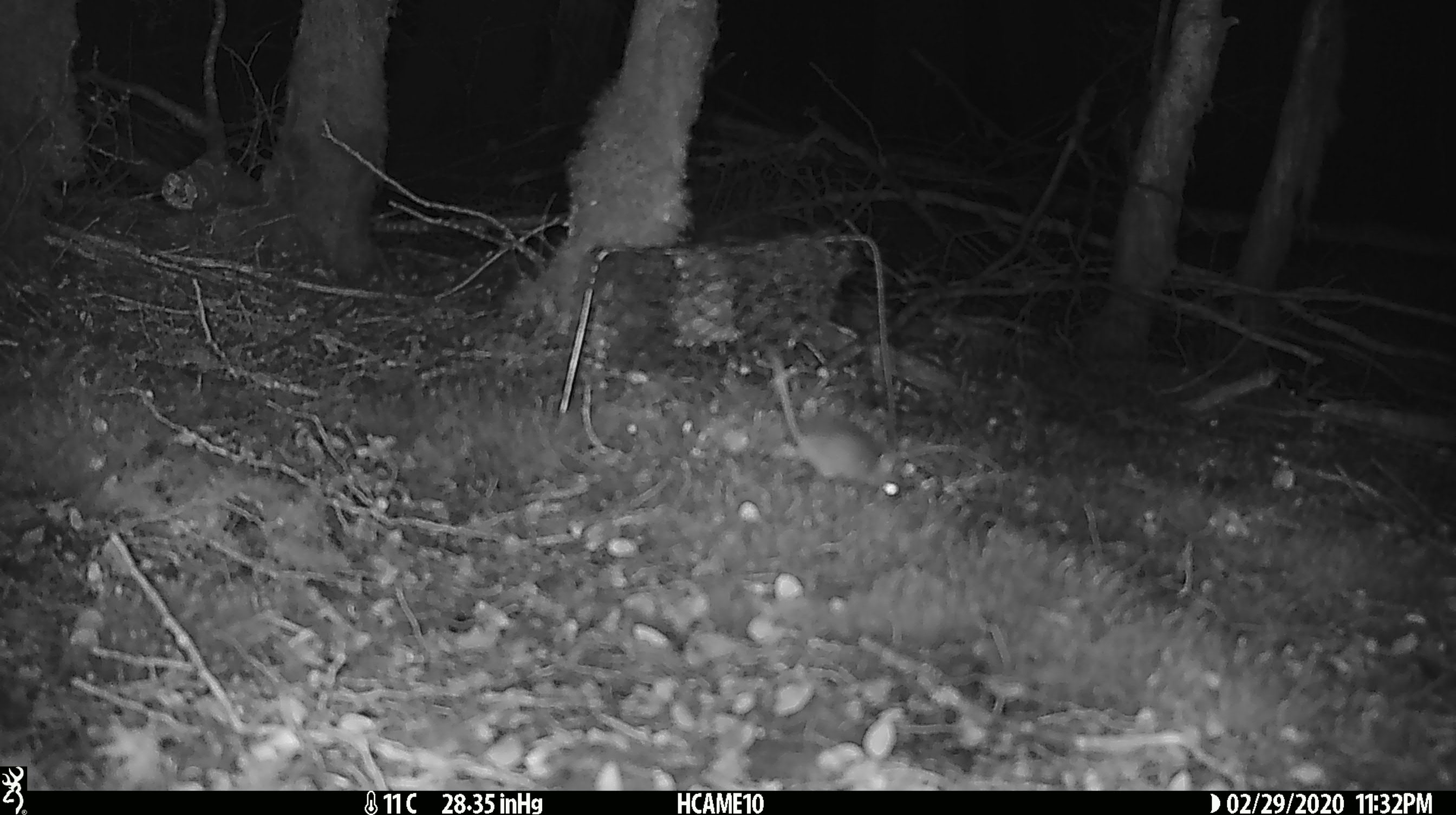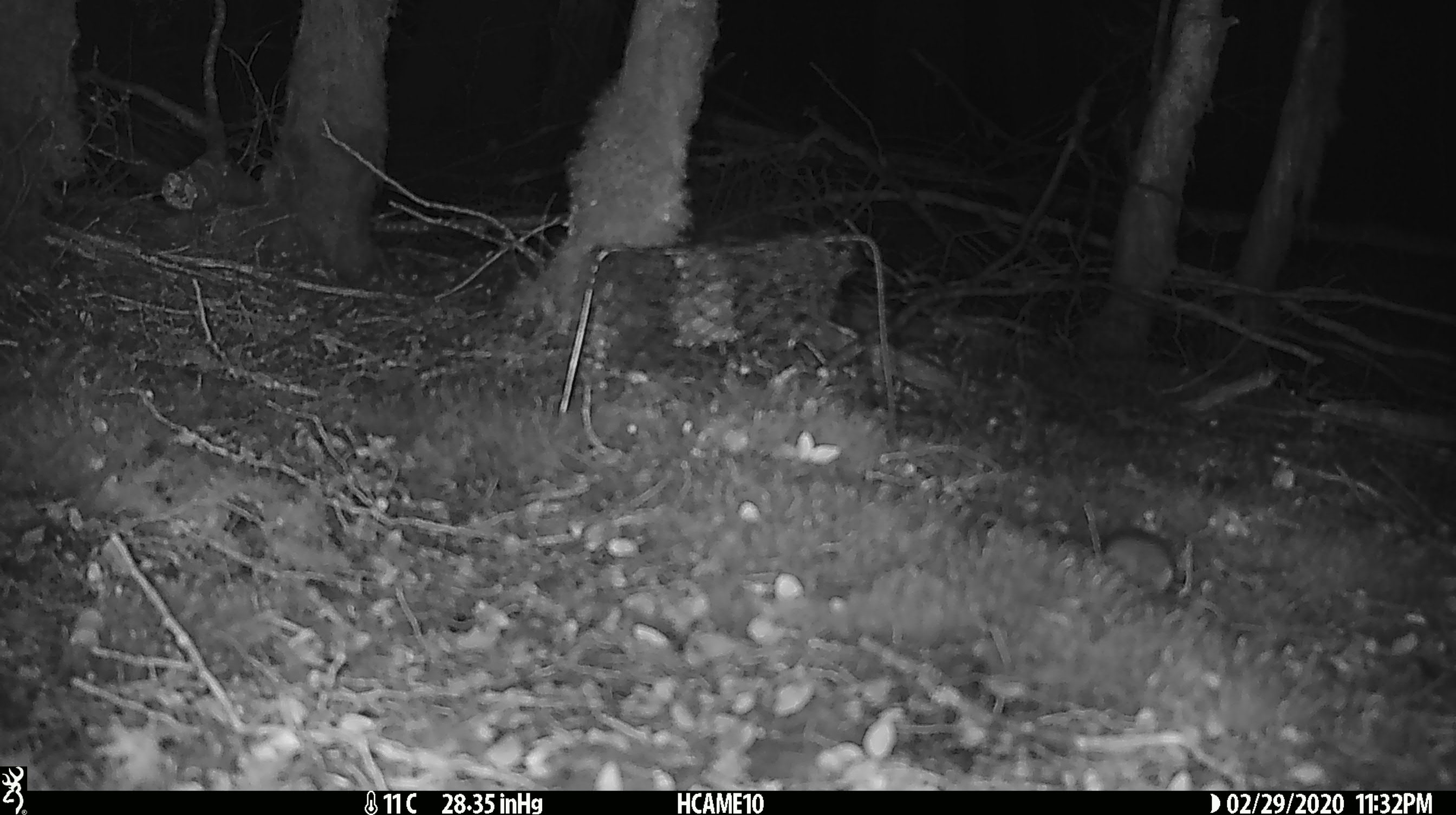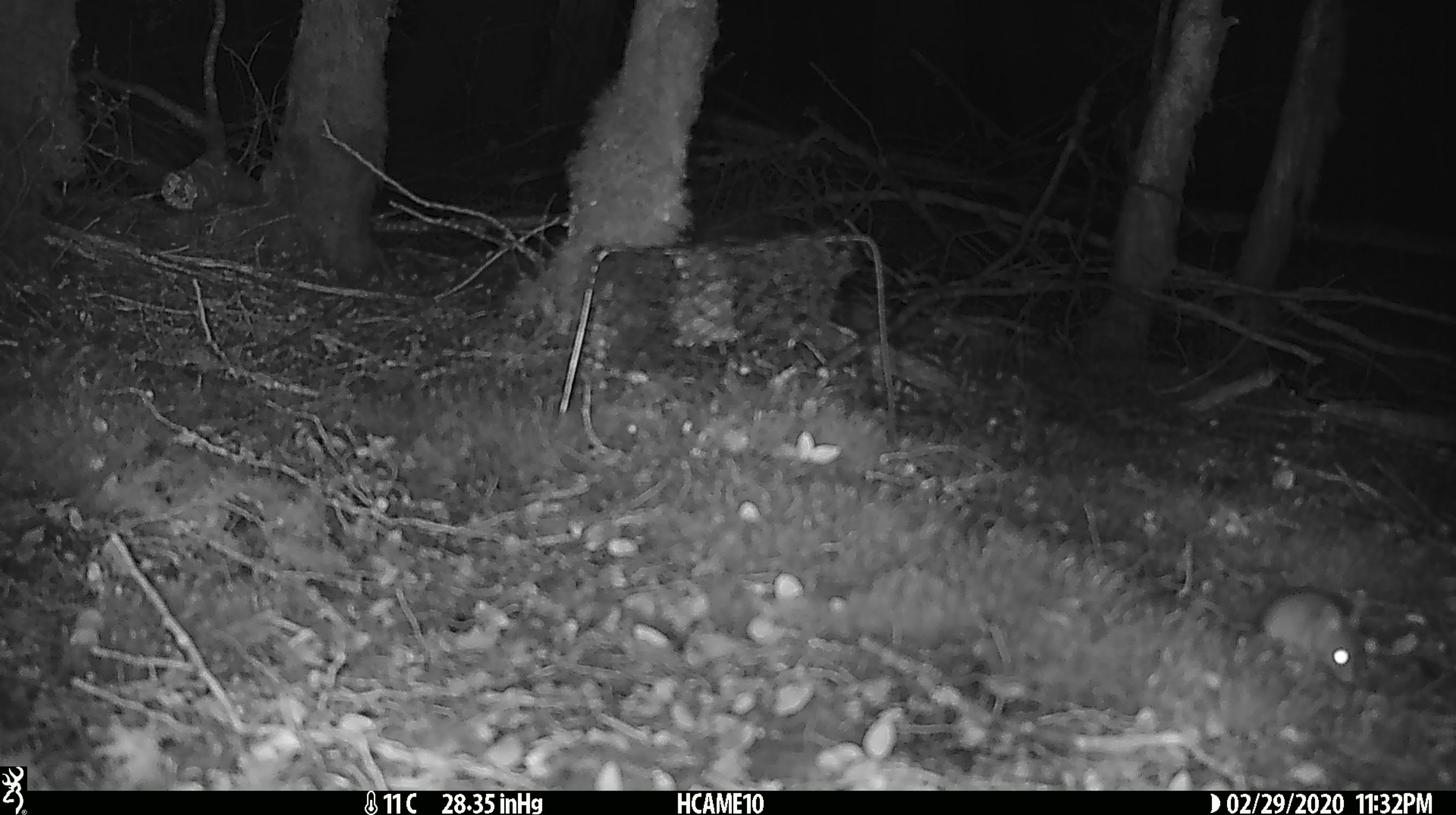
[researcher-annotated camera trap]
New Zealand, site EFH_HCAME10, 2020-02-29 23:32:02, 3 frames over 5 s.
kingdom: Animalia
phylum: Chordata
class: Mammalia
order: Rodentia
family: Muridae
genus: Mus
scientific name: Mus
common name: mouse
Mouse (Mus).